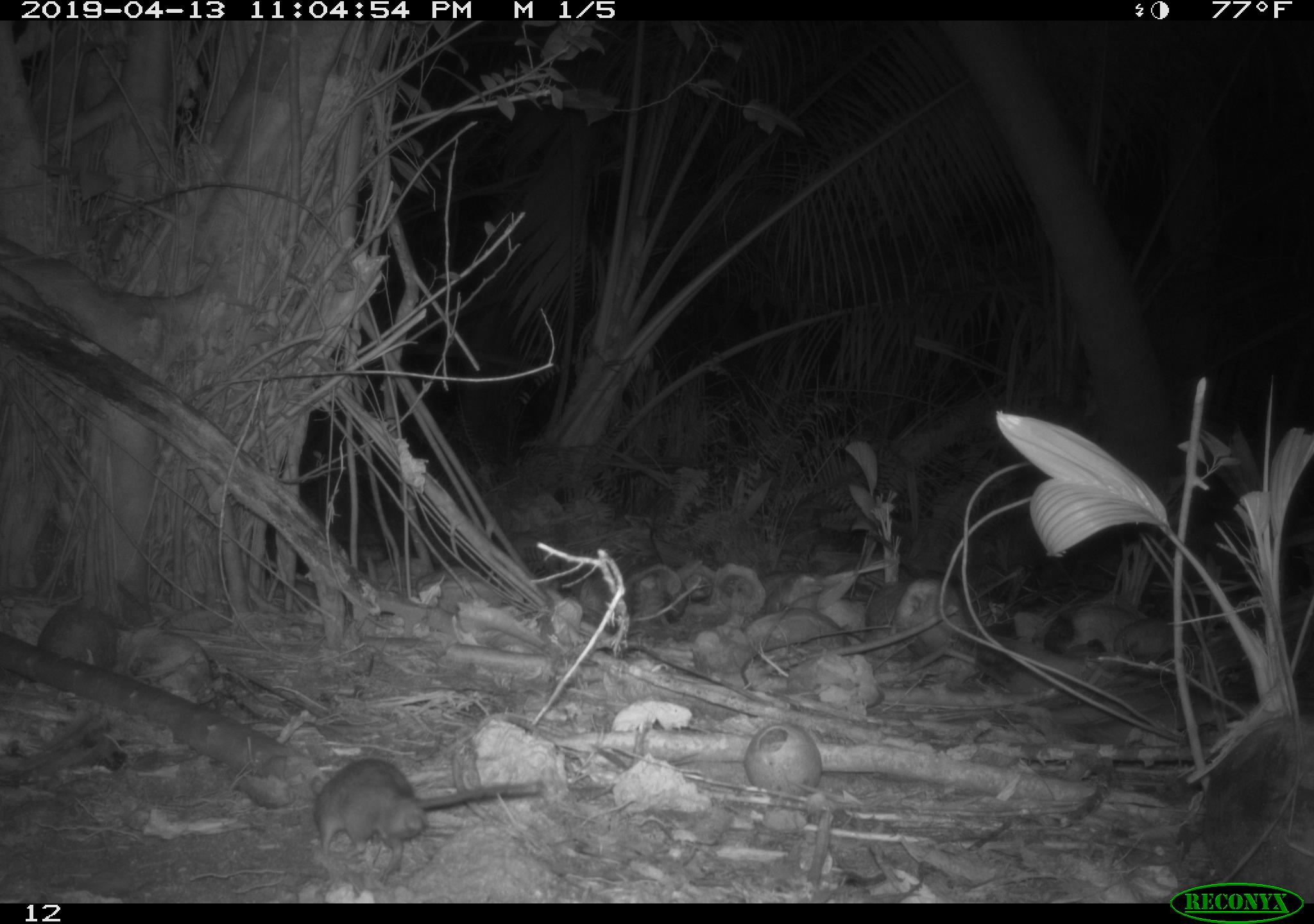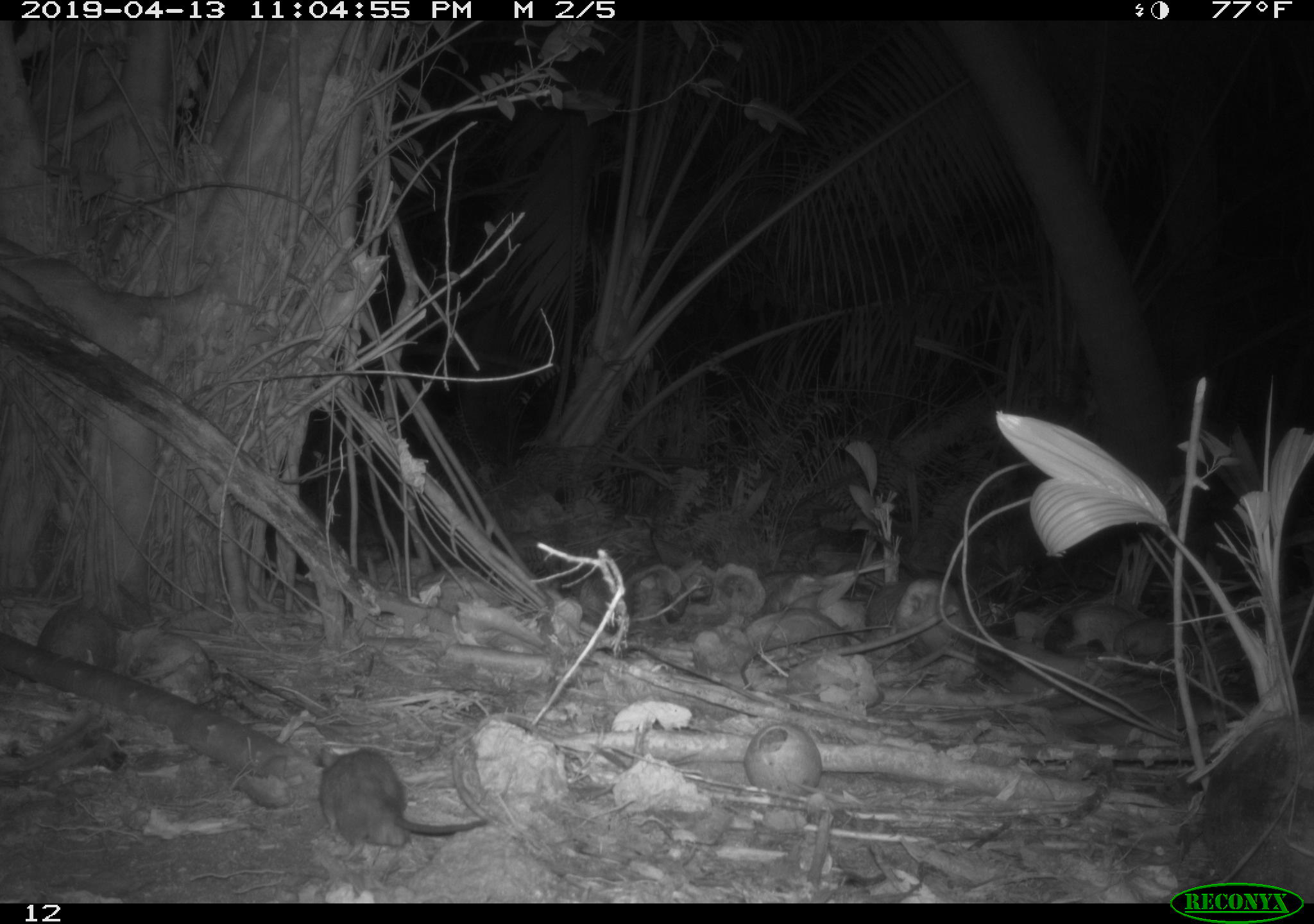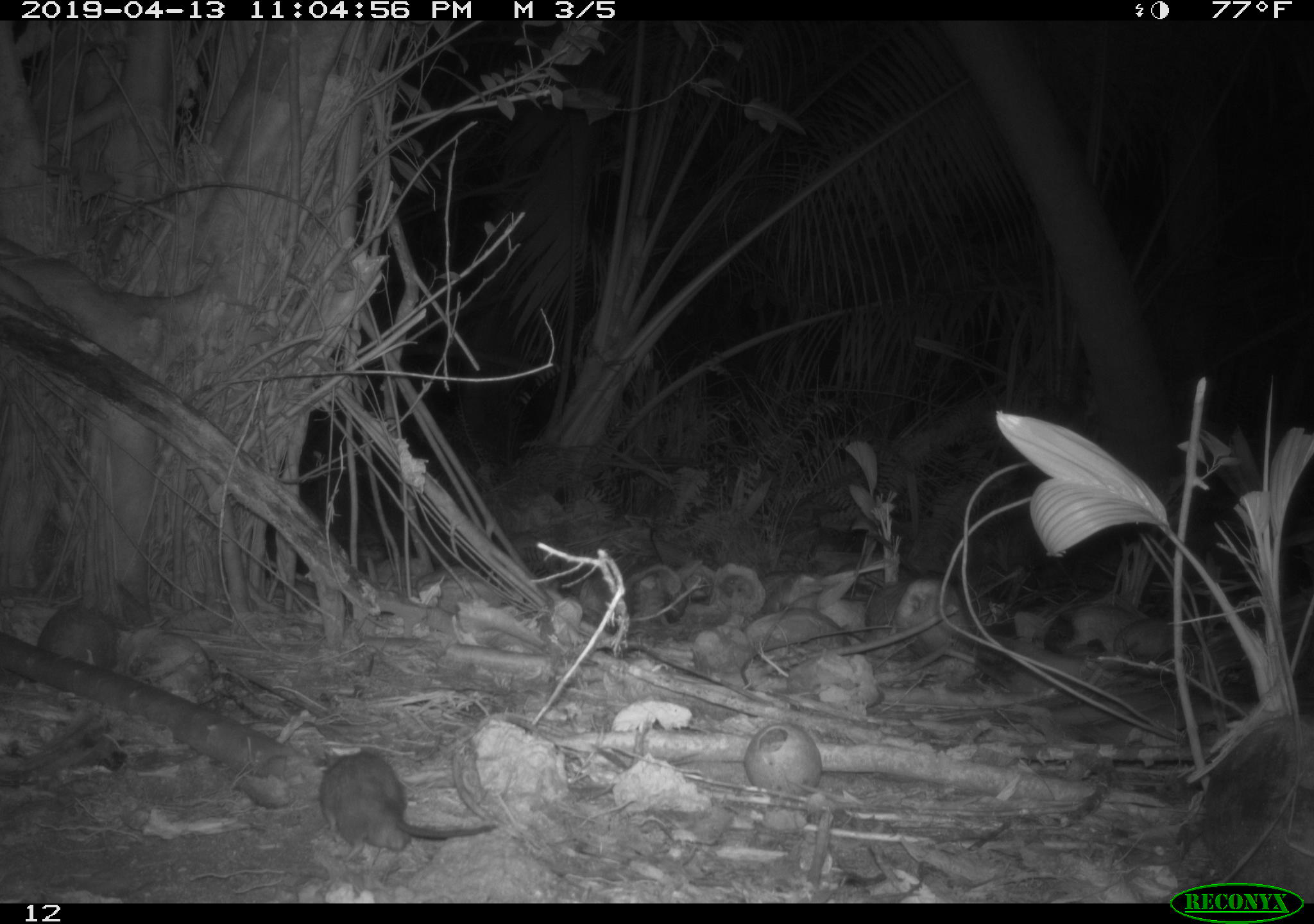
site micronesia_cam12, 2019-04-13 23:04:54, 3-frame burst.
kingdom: Animalia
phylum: Chordata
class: Mammalia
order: Rodentia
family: Muridae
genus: Rattus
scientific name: Rattus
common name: rat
Rat (Rattus).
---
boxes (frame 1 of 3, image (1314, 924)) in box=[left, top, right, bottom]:
rat: box=[307, 748, 543, 868]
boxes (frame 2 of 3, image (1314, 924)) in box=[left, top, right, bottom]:
rat: box=[310, 748, 487, 857]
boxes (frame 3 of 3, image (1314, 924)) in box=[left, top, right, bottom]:
rat: box=[310, 744, 494, 863]